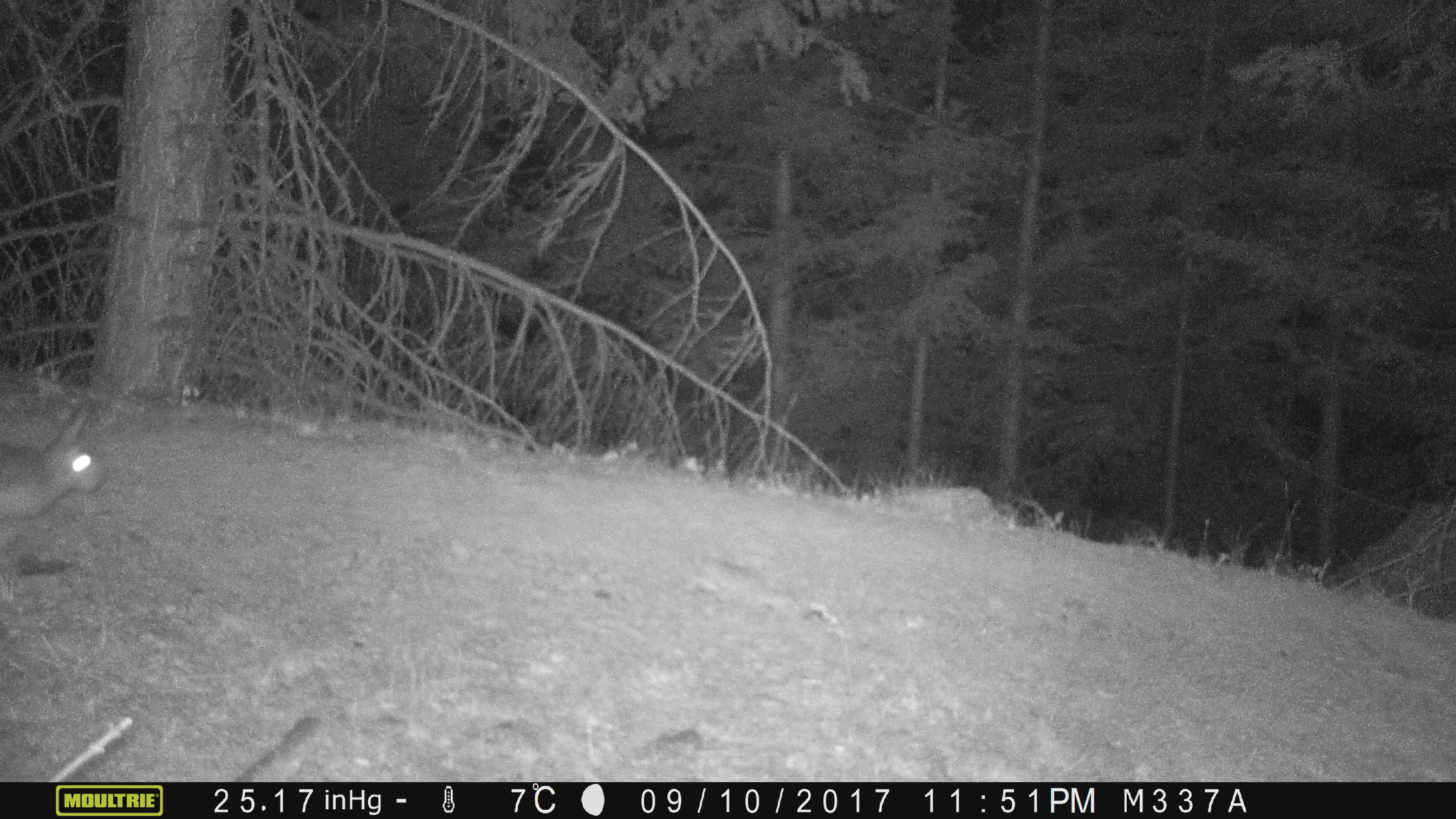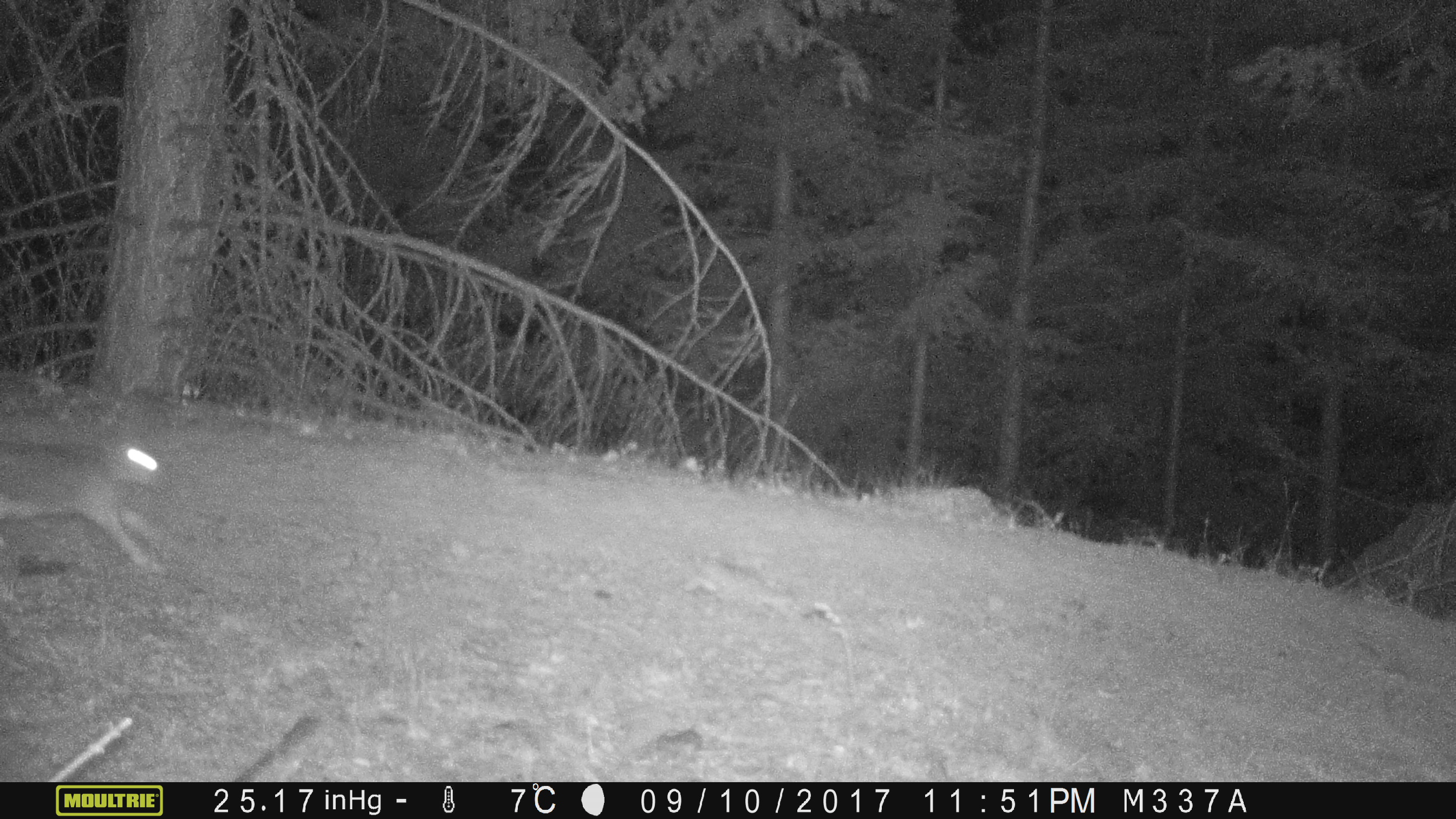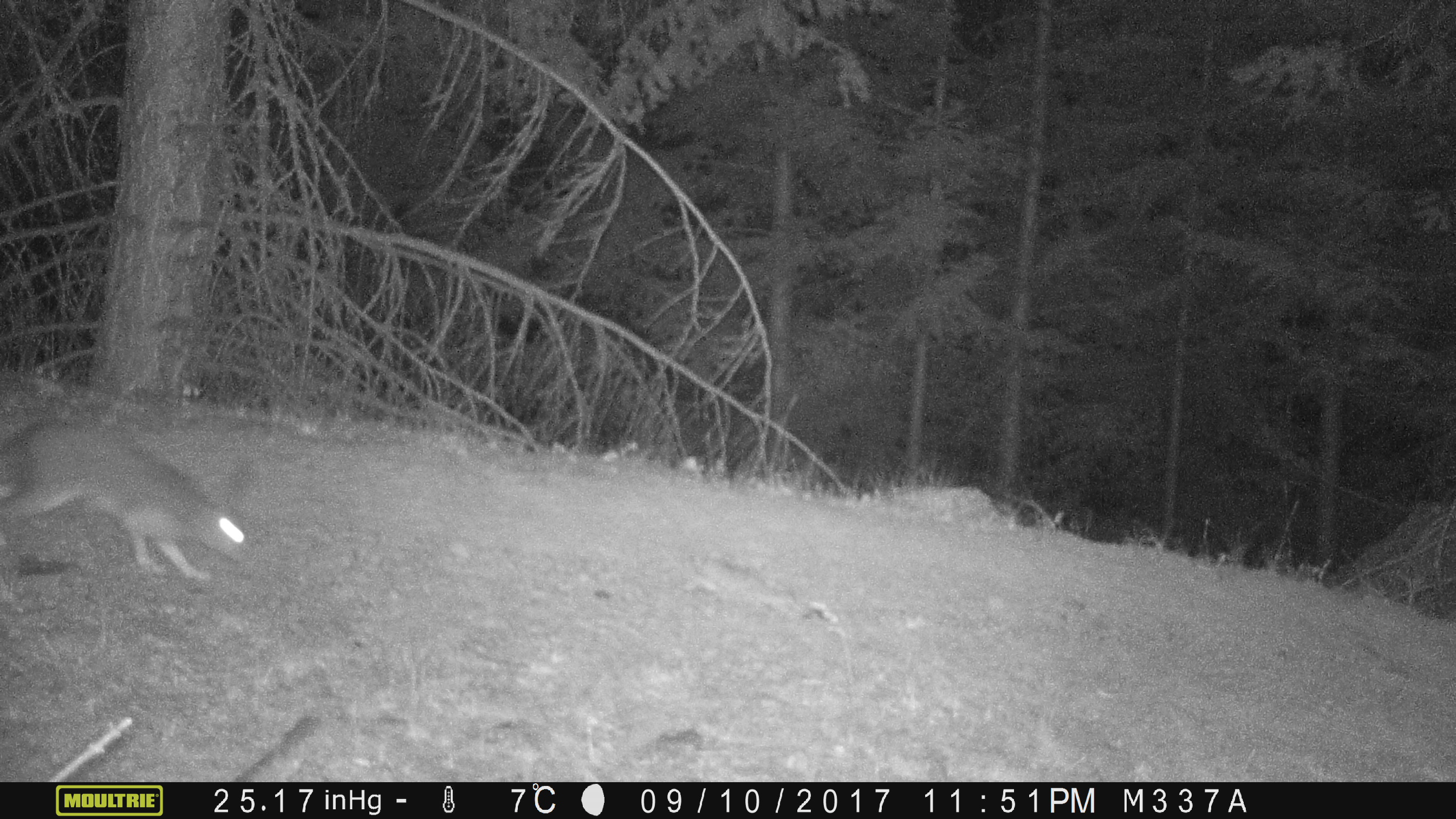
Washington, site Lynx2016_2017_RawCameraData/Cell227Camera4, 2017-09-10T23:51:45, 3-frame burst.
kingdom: Animalia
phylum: Chordata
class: Mammalia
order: Lagomorpha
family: Leporidae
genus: Lepus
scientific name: Lepus americanus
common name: snowshoe hare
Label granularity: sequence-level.